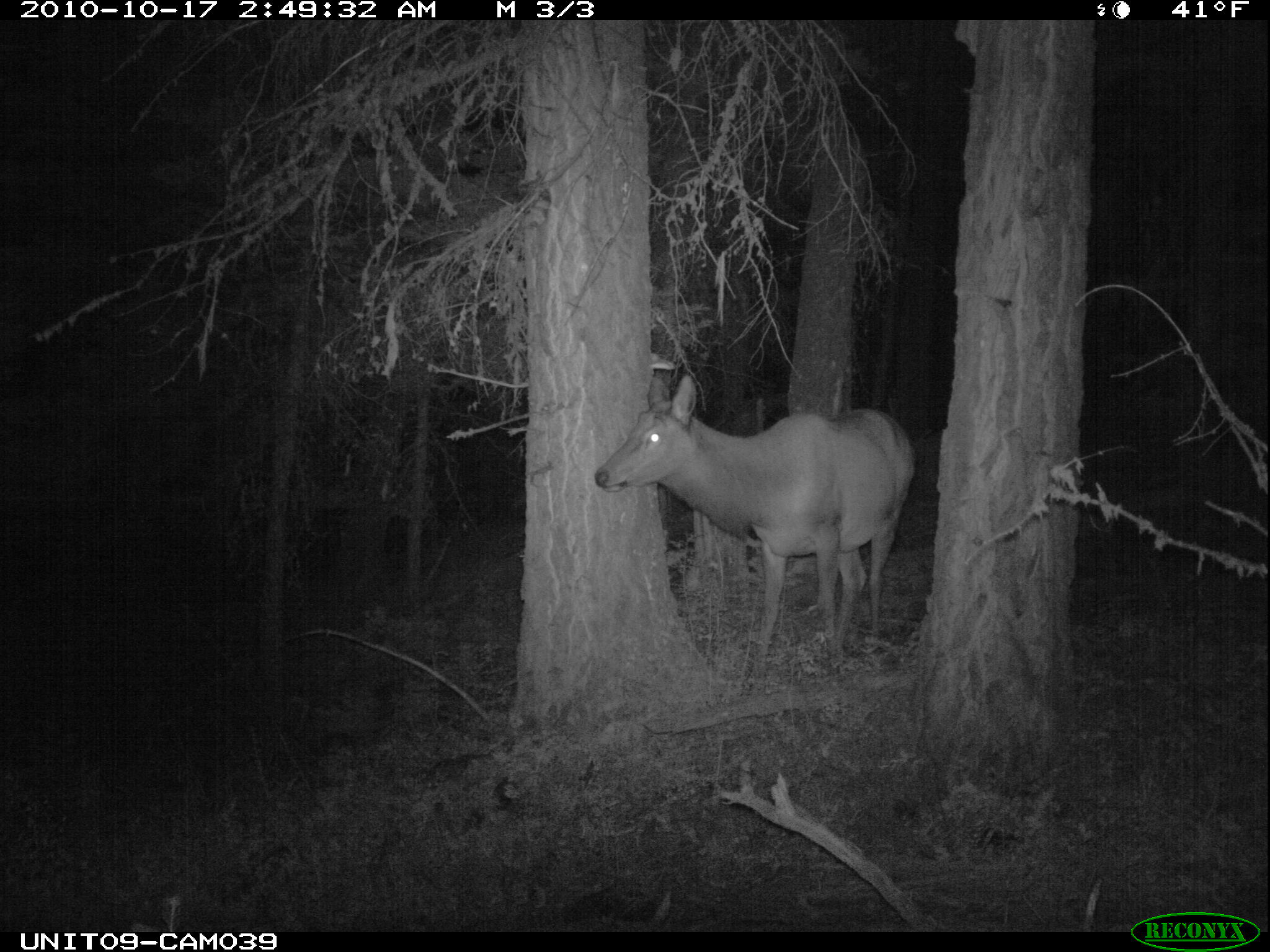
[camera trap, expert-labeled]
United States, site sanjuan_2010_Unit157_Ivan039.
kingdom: Animalia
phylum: Chordata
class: Mammalia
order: Artiodactyla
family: Cervidae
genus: Cervus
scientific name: Cervus elaphus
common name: red deer